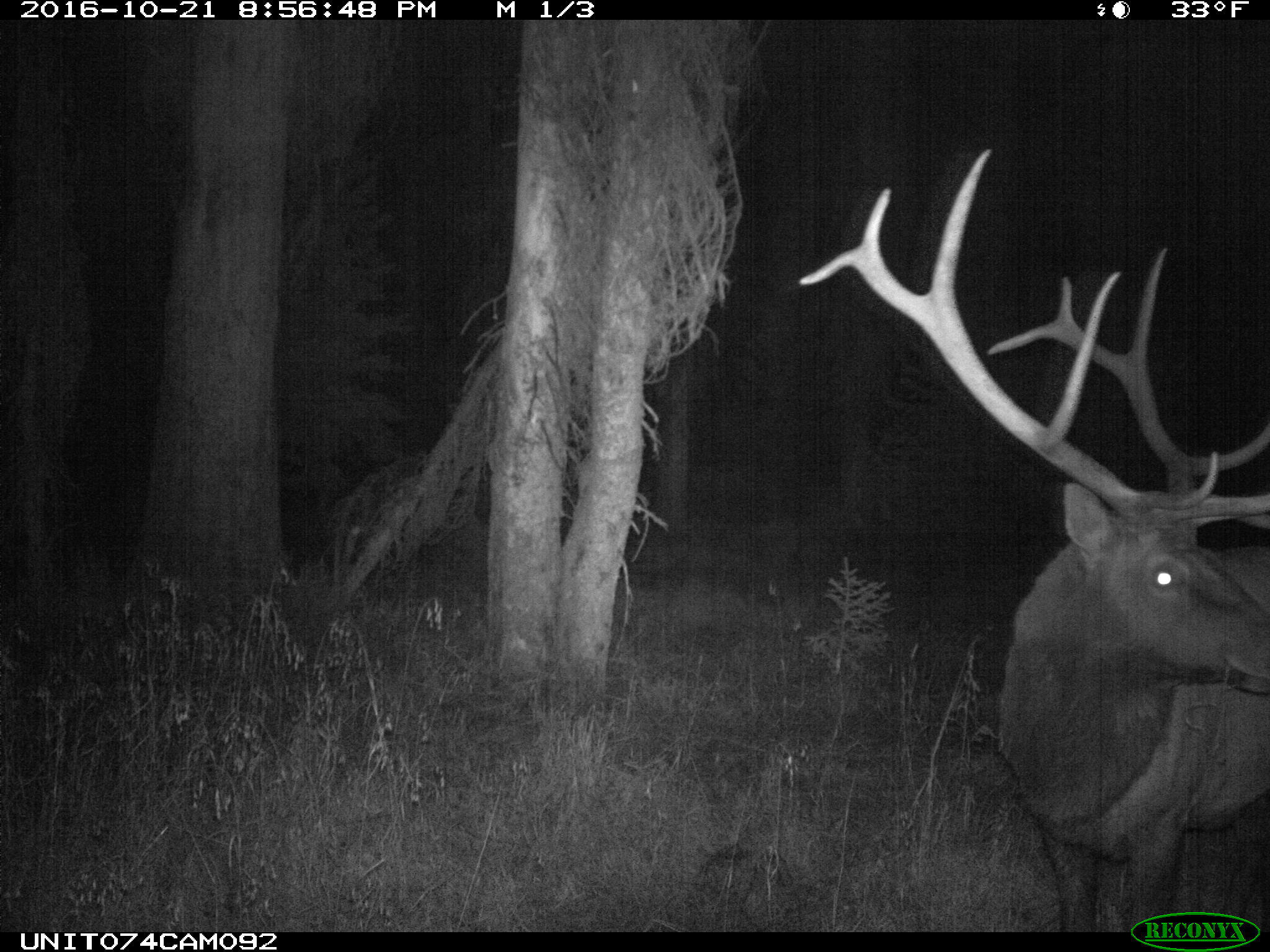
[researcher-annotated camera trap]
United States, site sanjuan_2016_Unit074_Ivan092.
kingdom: Animalia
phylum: Chordata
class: Mammalia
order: Artiodactyla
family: Cervidae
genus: Cervus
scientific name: Cervus elaphus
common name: red deer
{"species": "Cervus elaphus (red deer)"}